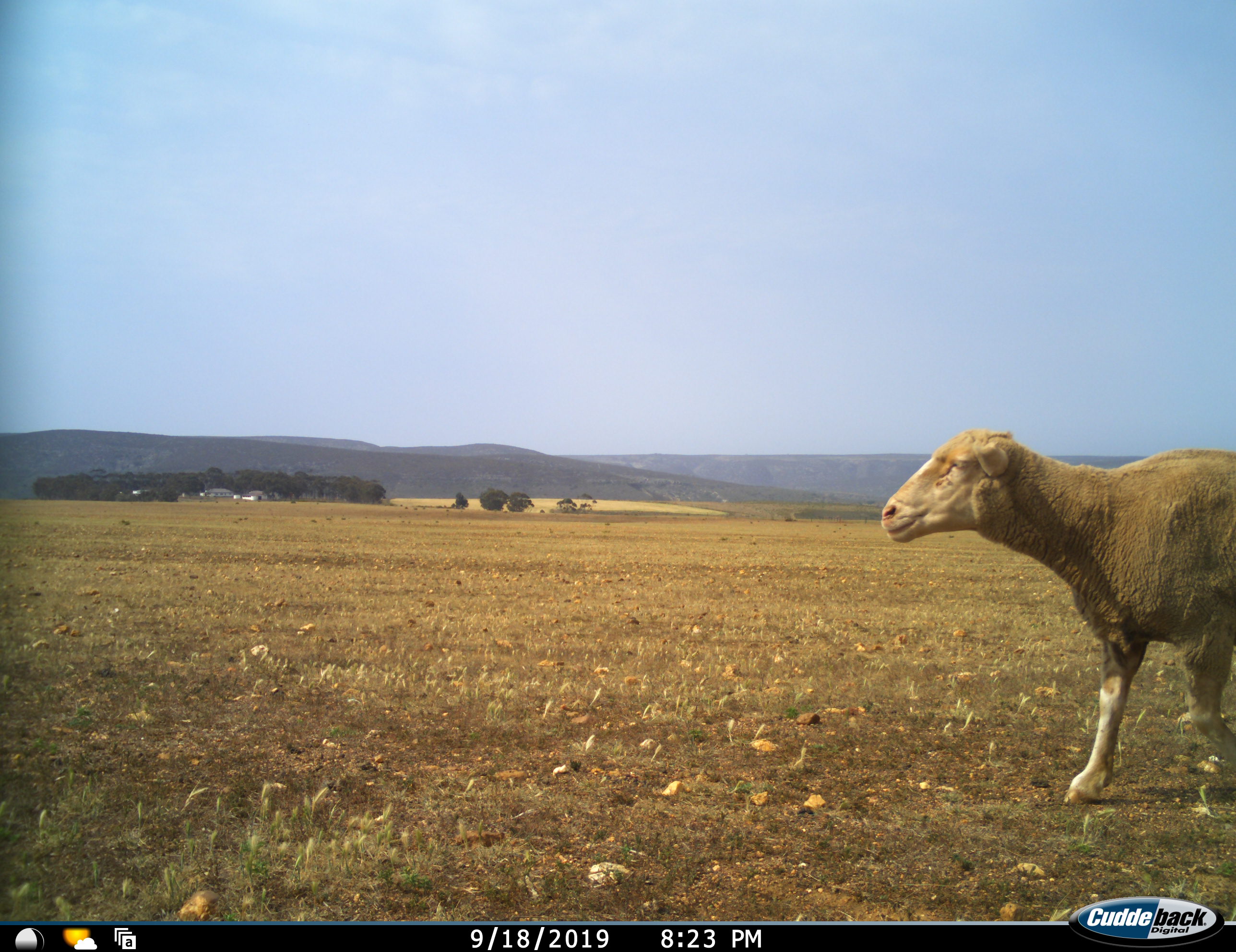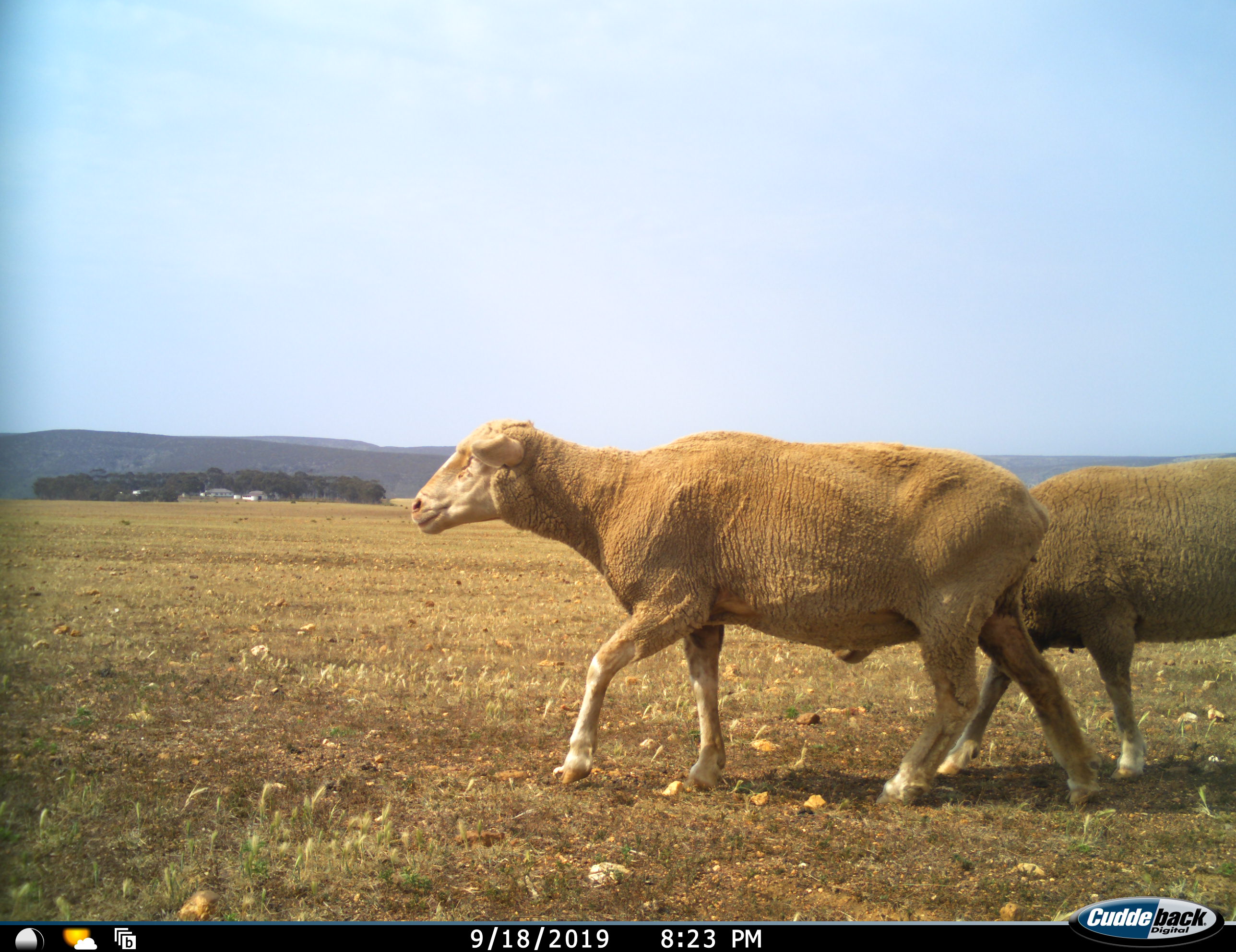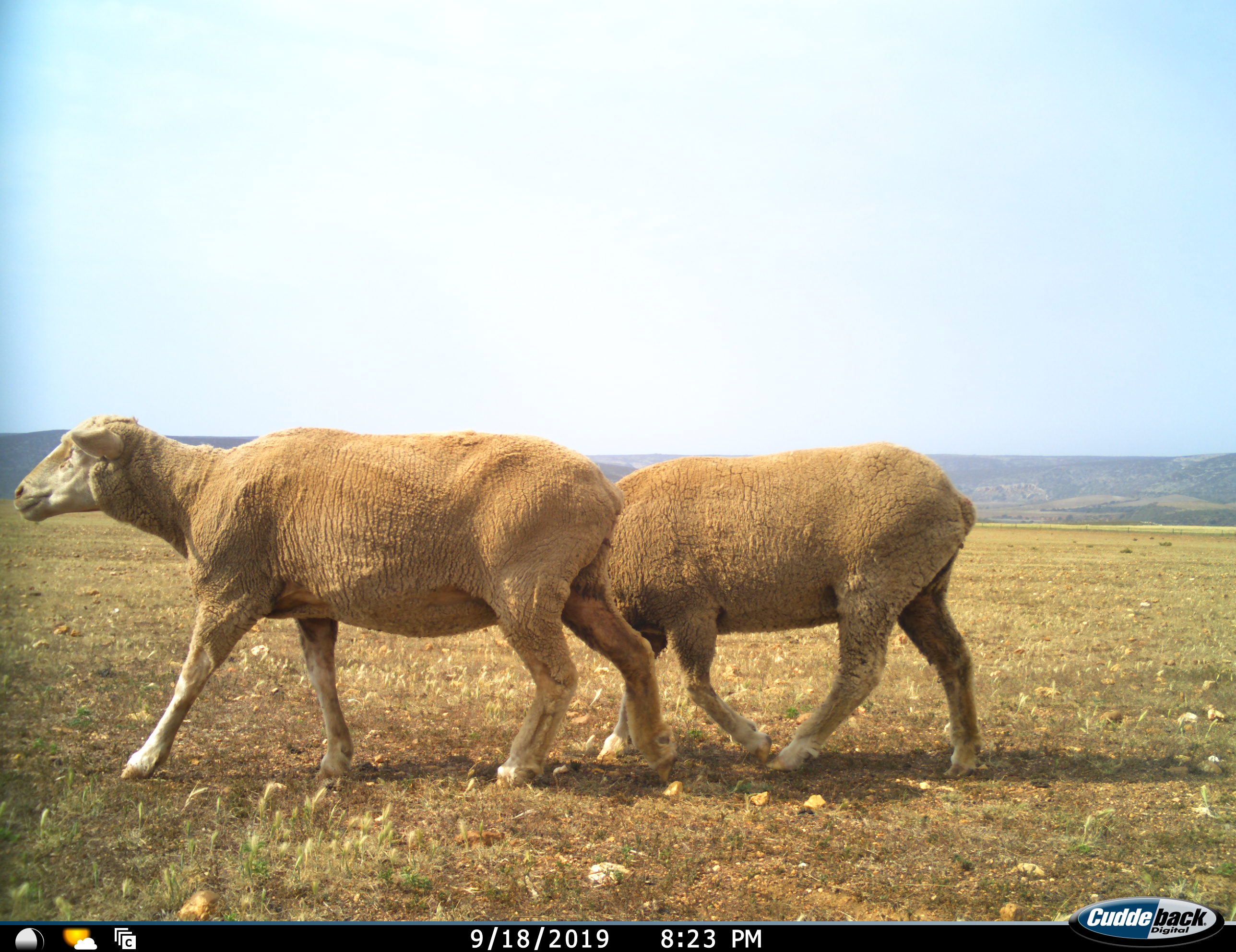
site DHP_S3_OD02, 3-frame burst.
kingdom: Animalia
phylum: Chordata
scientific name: Vertebrata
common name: domestic animal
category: domesticanimal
Domesticanimal (domestic animal) (Vertebrata), count 2. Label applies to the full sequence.